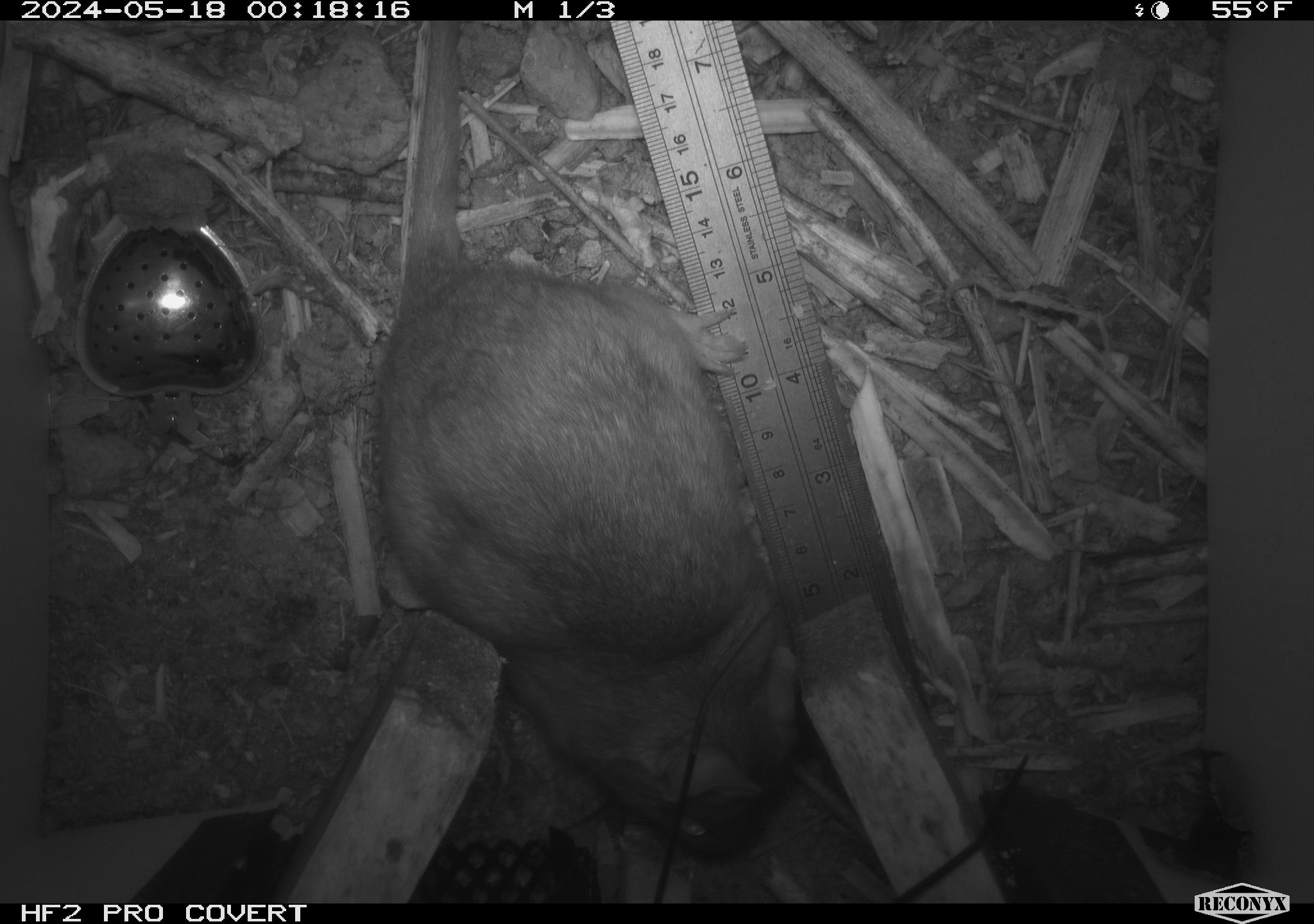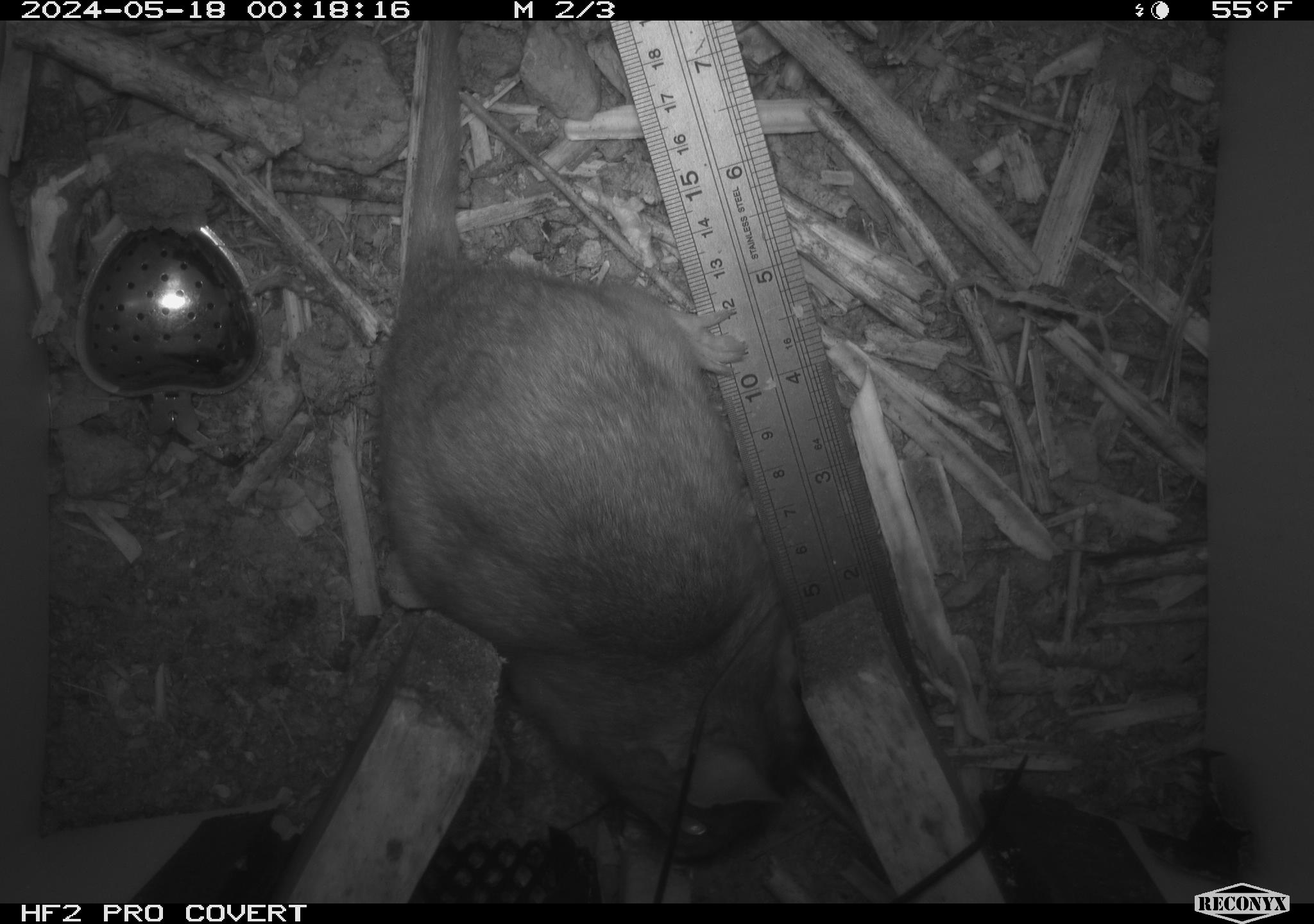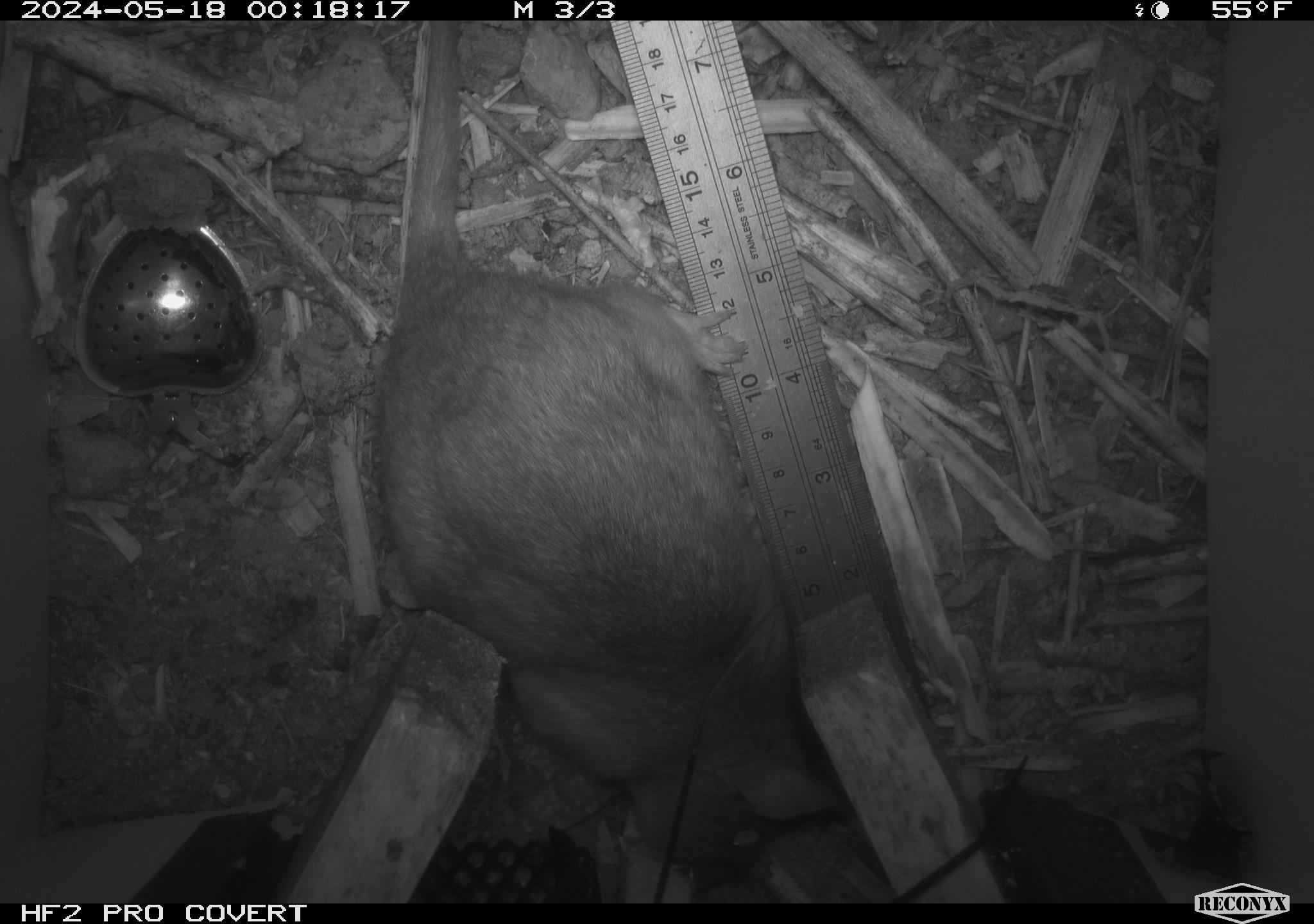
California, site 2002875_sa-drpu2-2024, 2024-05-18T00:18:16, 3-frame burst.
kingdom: Animalia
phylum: Chordata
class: Mammalia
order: Rodentia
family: Cricetidae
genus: Neotoma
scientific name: Neotoma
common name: pack rat or woodrat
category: neotoma species